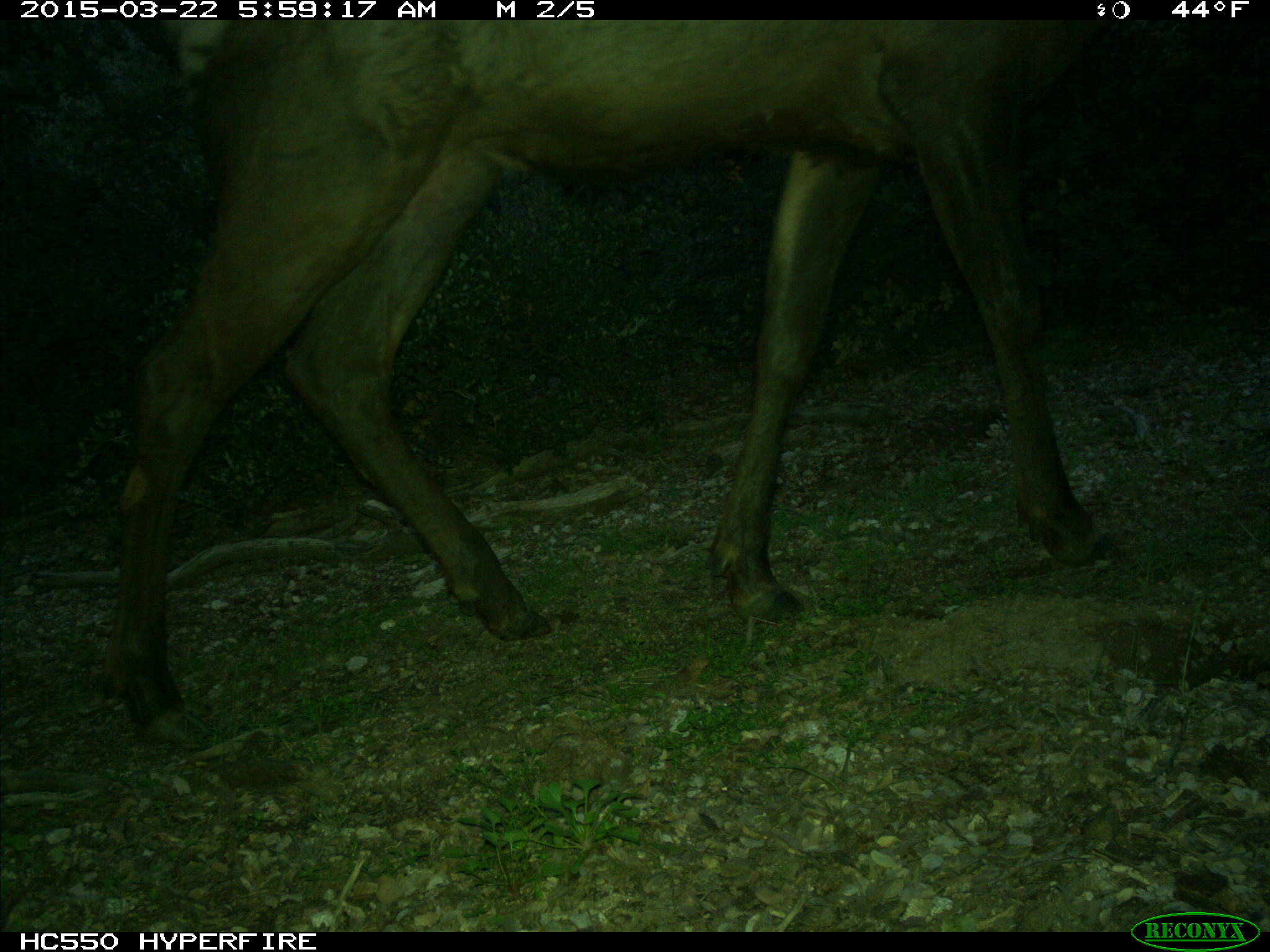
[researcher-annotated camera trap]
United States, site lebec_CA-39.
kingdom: Animalia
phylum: Chordata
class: Mammalia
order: Artiodactyla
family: Cervidae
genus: Cervus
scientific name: Cervus canadensis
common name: elk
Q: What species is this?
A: Cervus canadensis (elk).